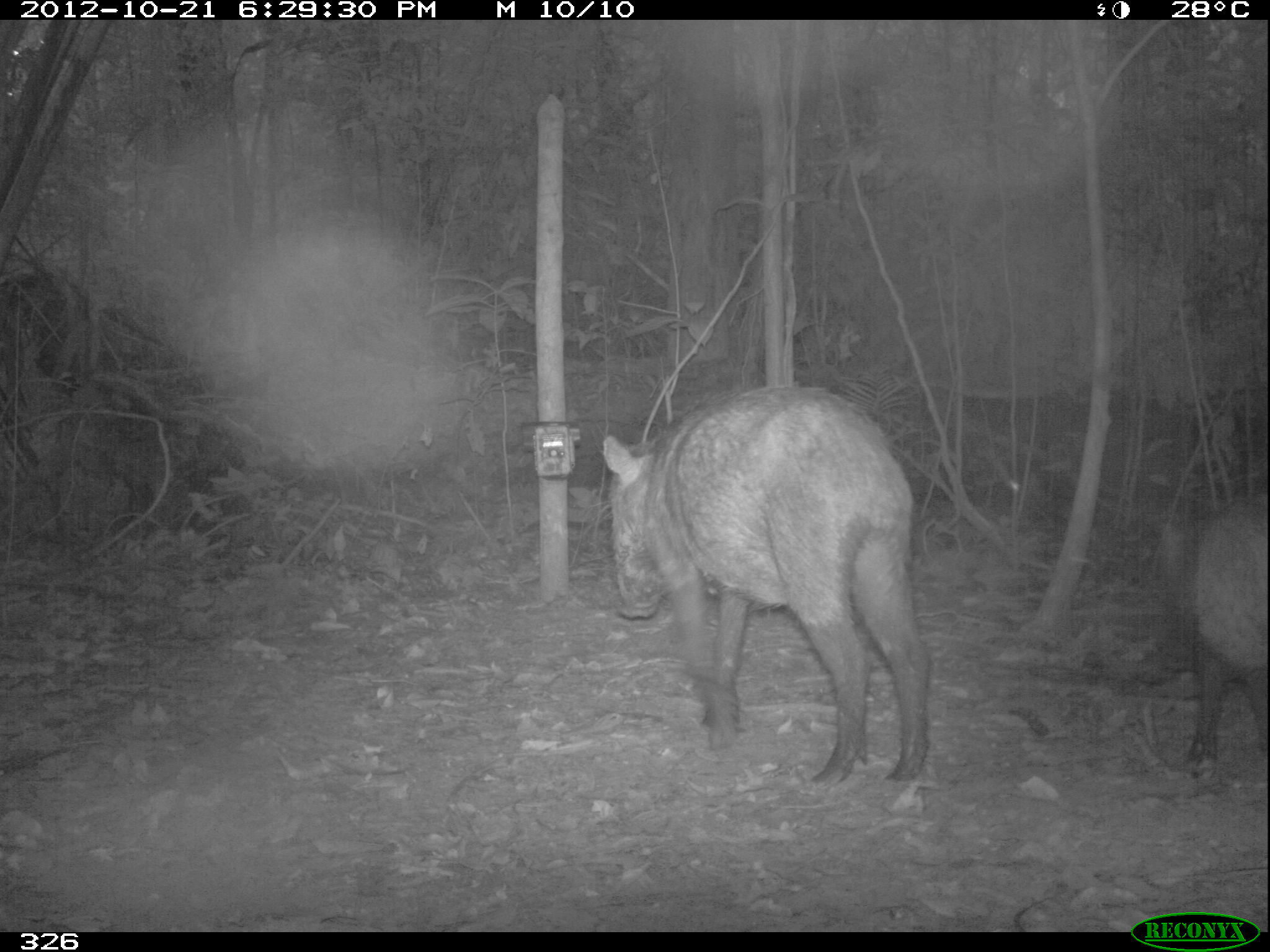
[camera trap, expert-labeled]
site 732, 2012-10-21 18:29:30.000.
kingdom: Animalia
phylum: Chordata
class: Mammalia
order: Artiodactyla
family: Tayassuidae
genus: Tayassu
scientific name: Tayassu pecari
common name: white-lipped peccary